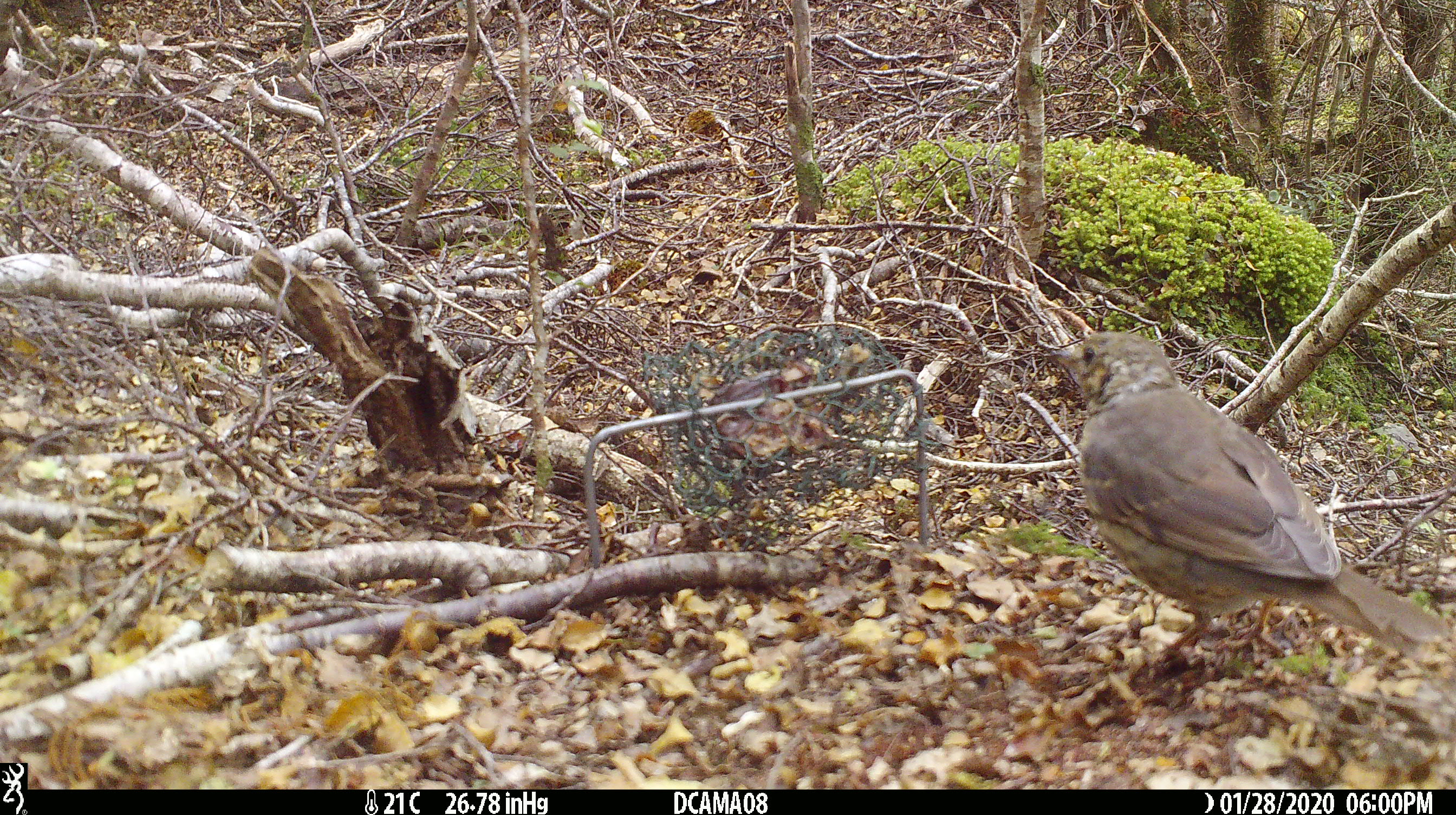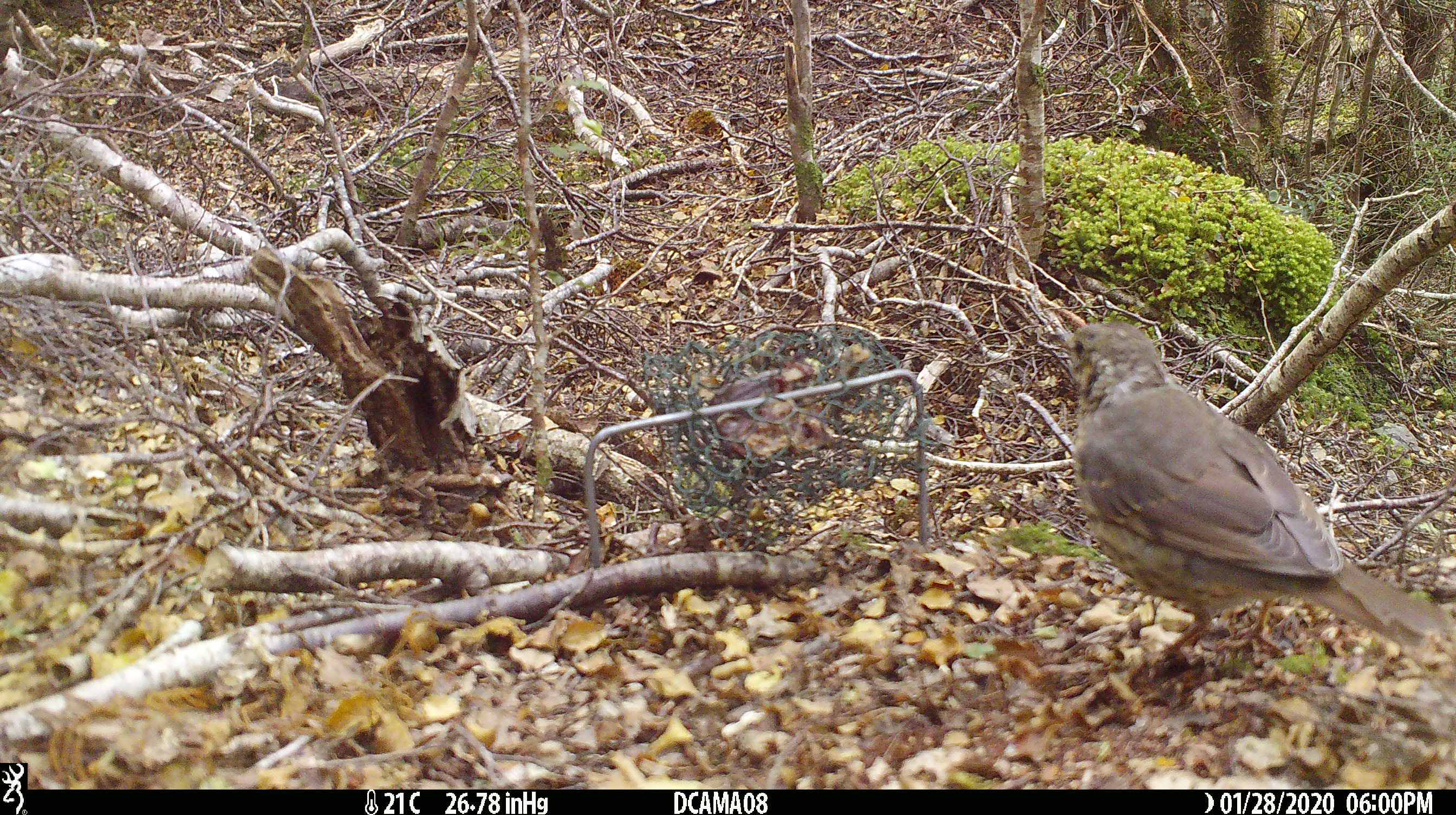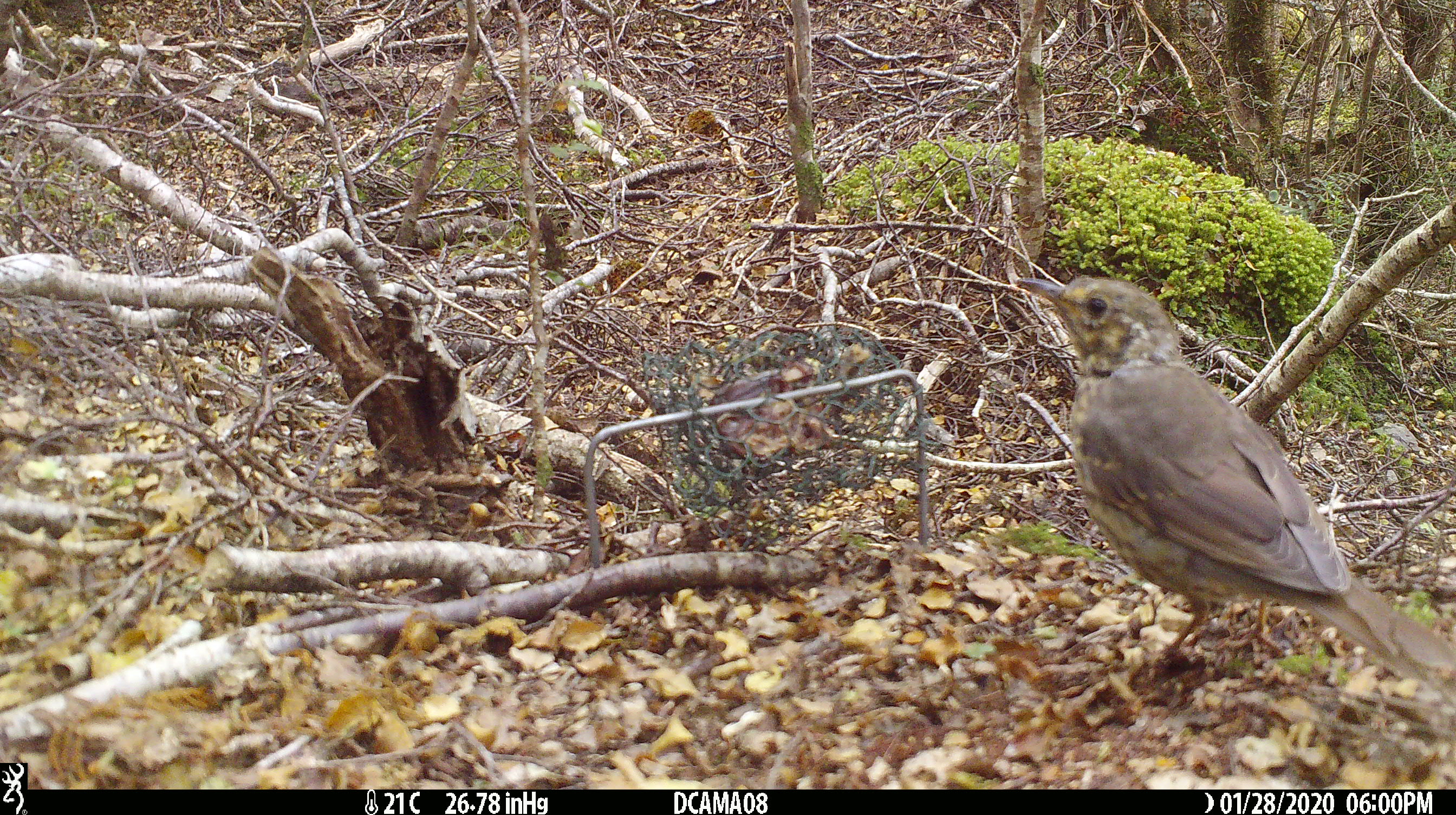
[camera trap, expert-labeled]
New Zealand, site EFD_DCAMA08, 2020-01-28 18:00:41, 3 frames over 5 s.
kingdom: Animalia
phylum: Chordata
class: Aves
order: Passeriformes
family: Turdidae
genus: Turdus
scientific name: Turdus philomelos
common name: song thrush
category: thrush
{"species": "thrush (song thrush) (Turdus philomelos)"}